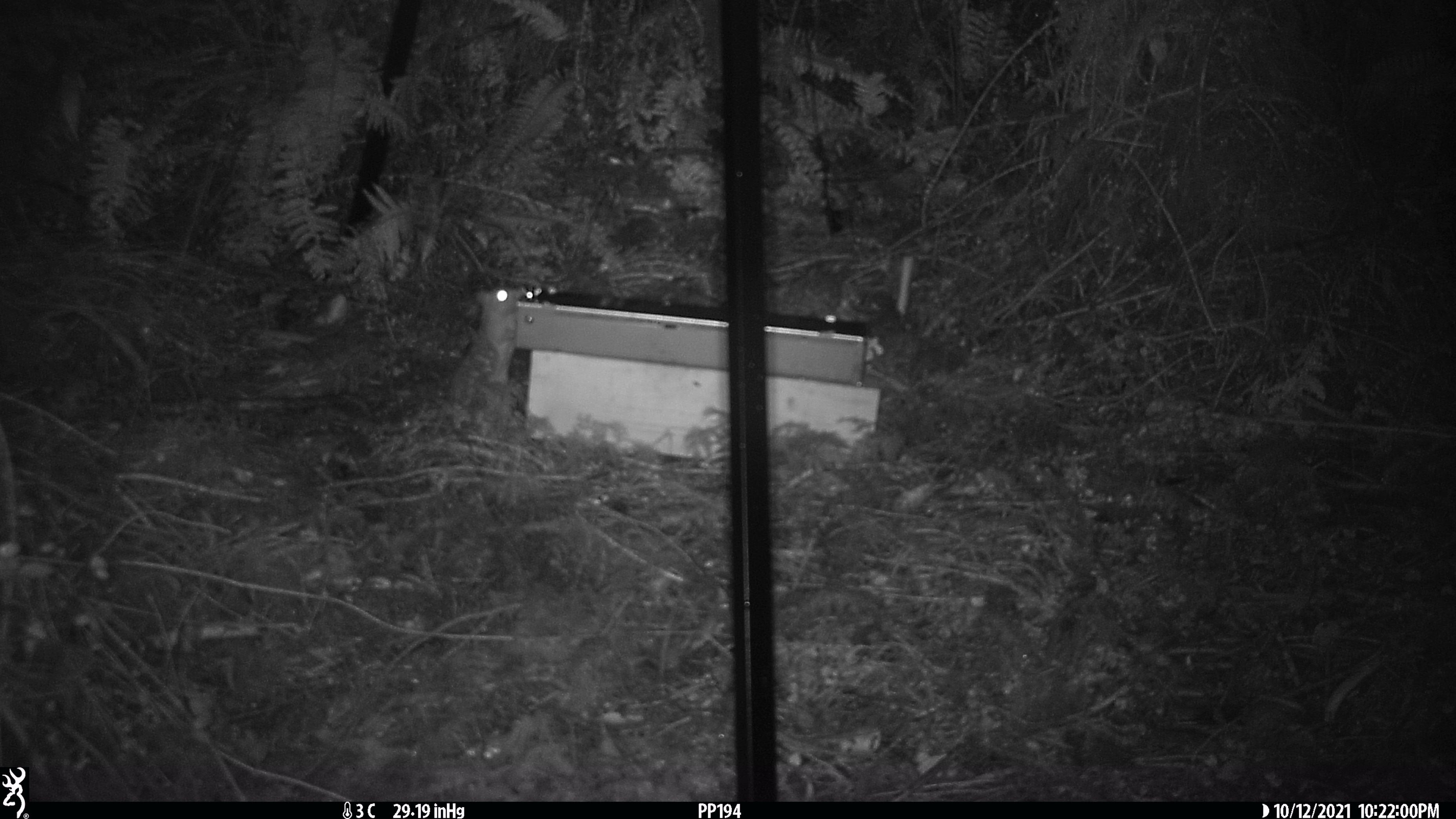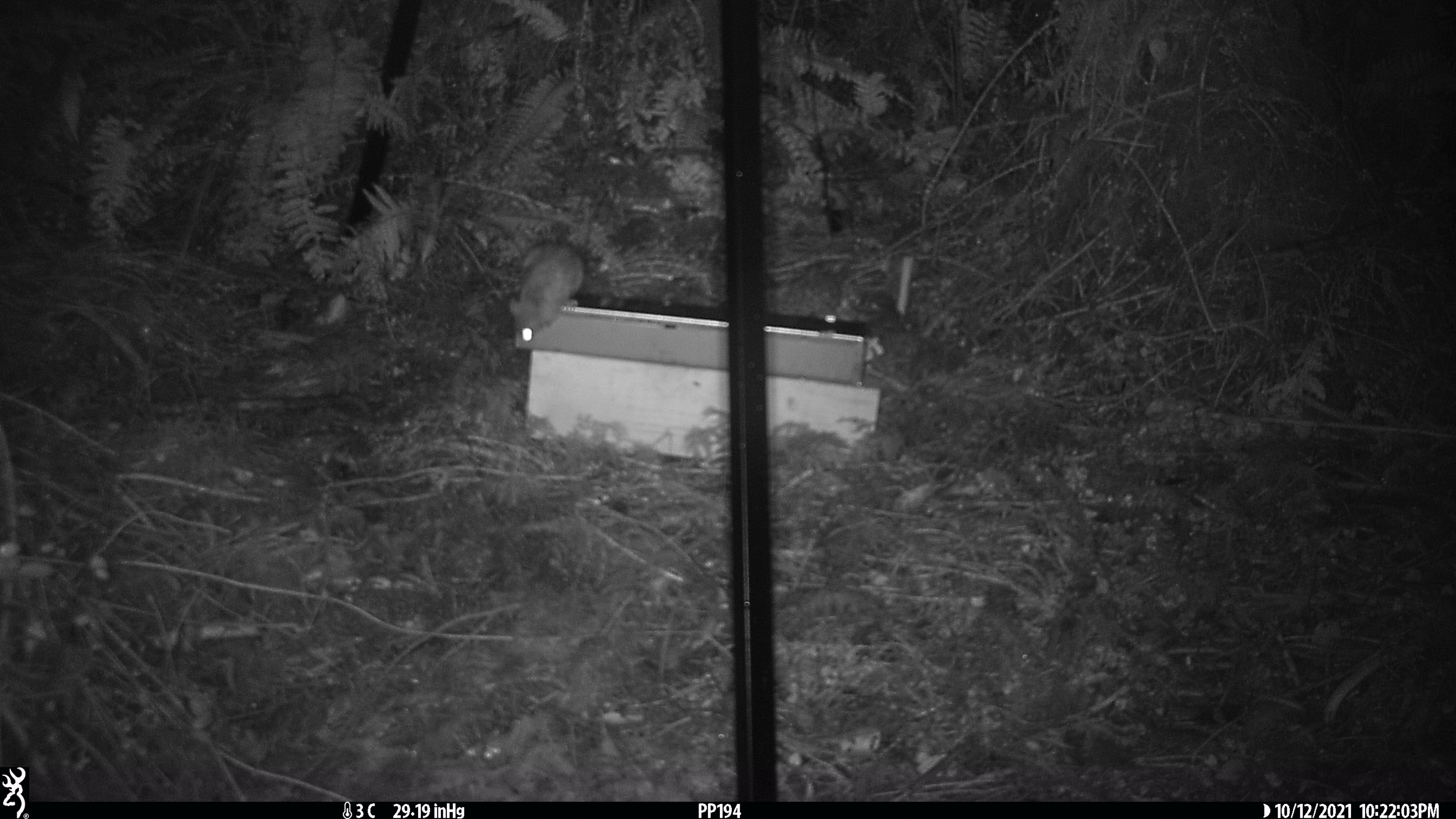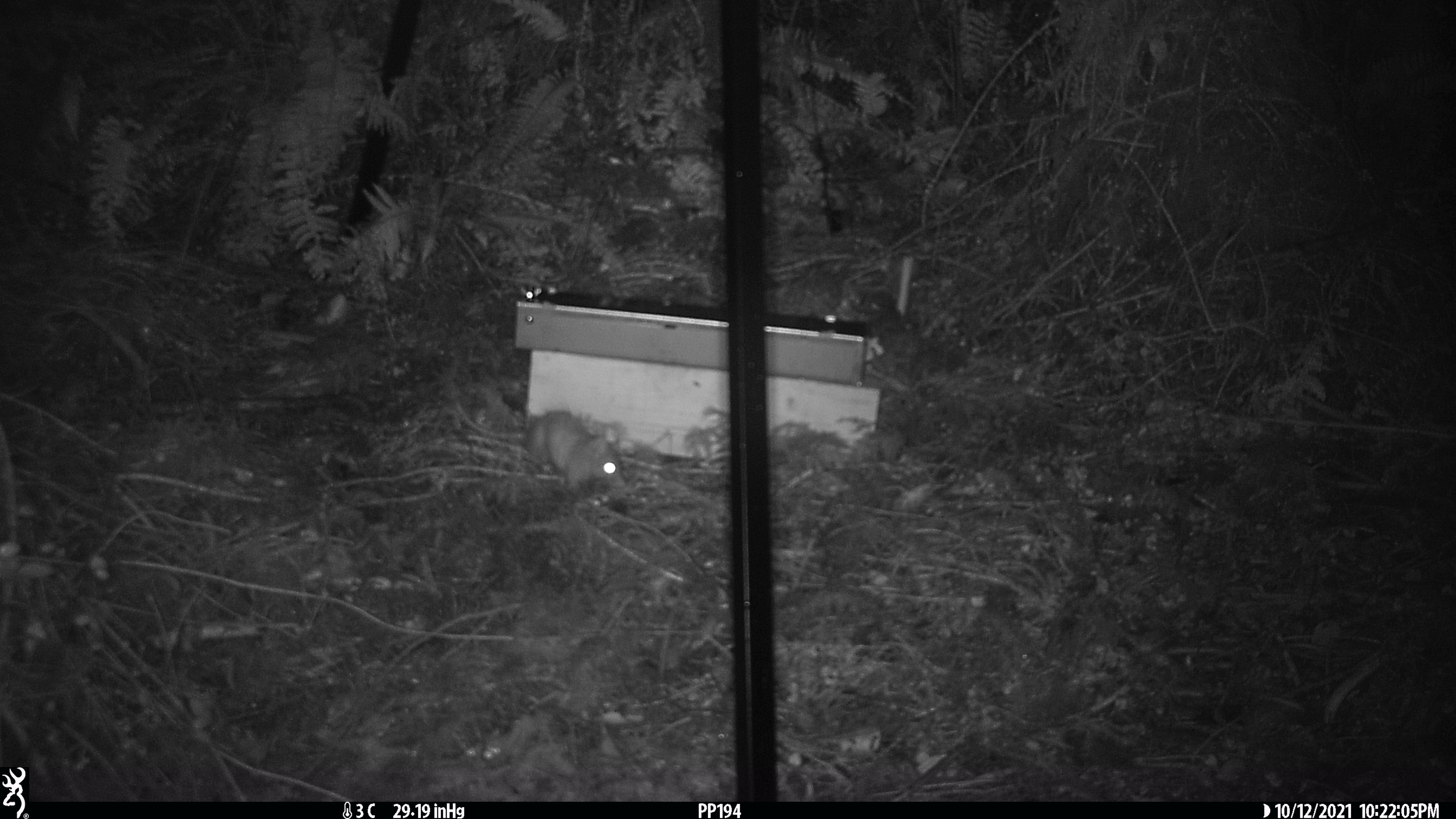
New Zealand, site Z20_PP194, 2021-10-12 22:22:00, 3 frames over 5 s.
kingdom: Animalia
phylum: Chordata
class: Mammalia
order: Rodentia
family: Muridae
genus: Rattus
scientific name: Rattus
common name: rat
Rat (Rattus).